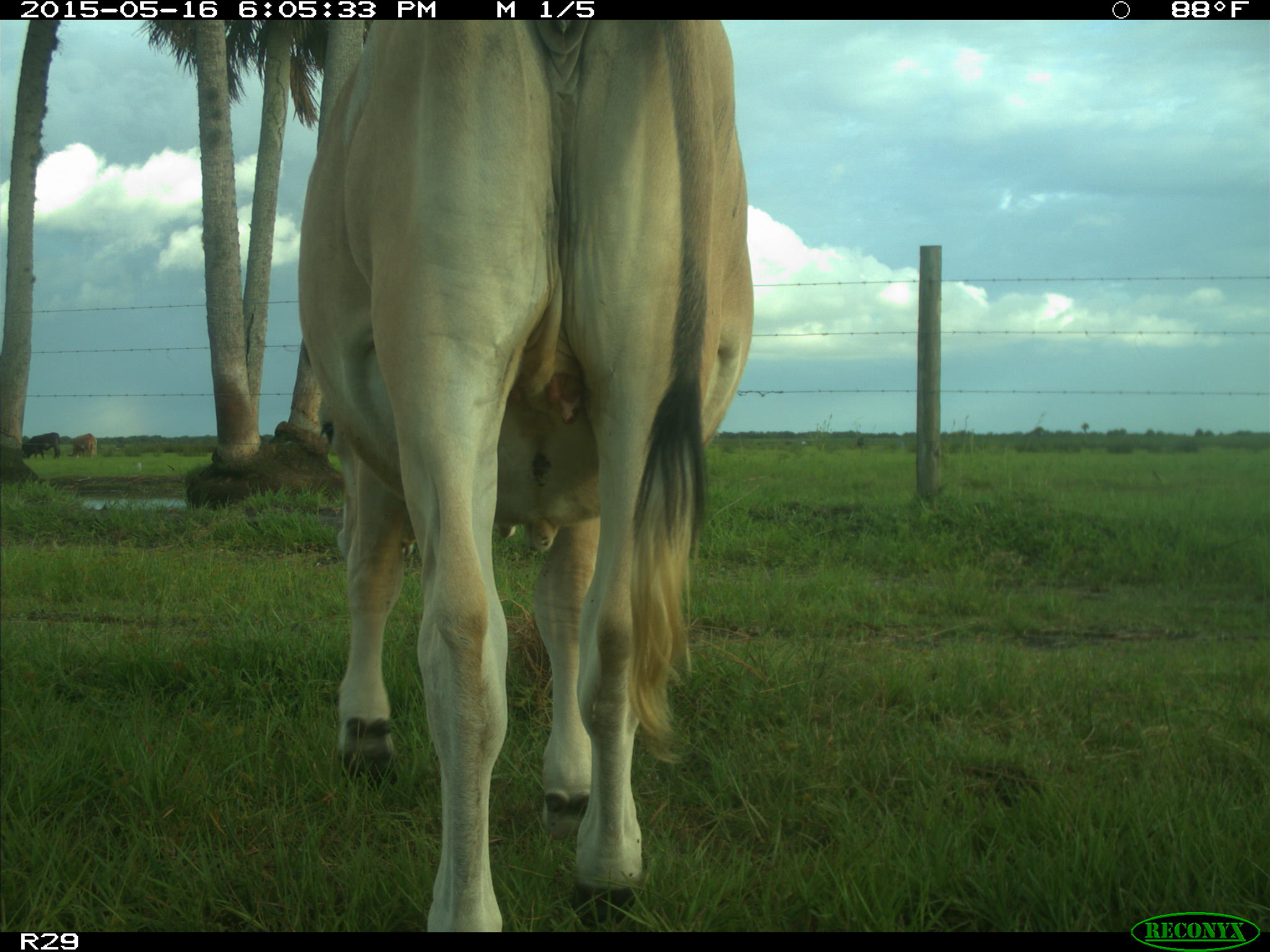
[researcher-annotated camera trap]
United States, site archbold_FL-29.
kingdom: Animalia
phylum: Chordata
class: Mammalia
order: Artiodactyla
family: Bovidae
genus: Bos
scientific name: Bos taurus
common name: domestic cow